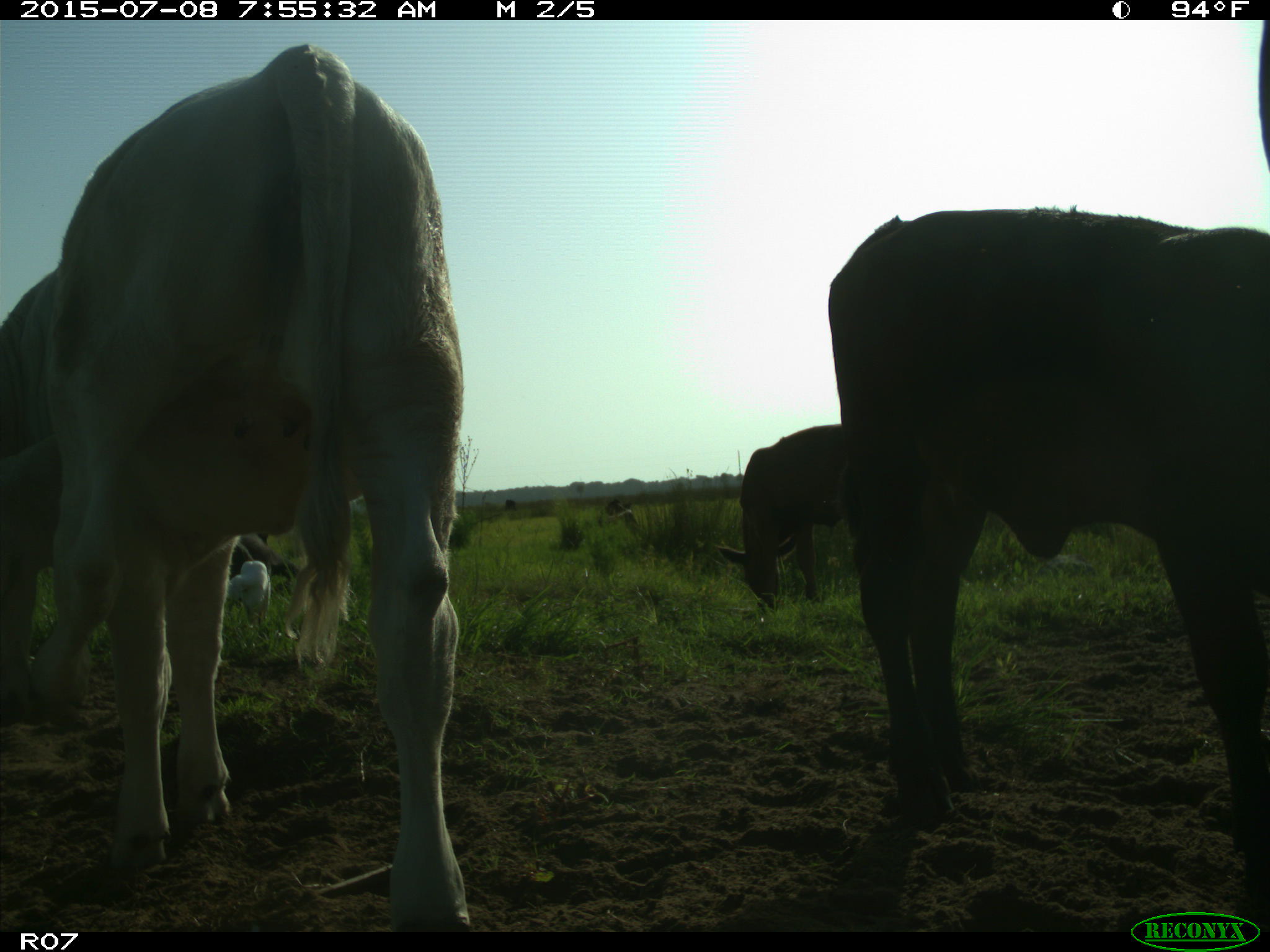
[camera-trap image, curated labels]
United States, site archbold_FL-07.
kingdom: Animalia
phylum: Chordata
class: Mammalia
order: Artiodactyla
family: Bovidae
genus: Bos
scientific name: Bos taurus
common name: domestic cow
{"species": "Bos taurus (domestic cow)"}